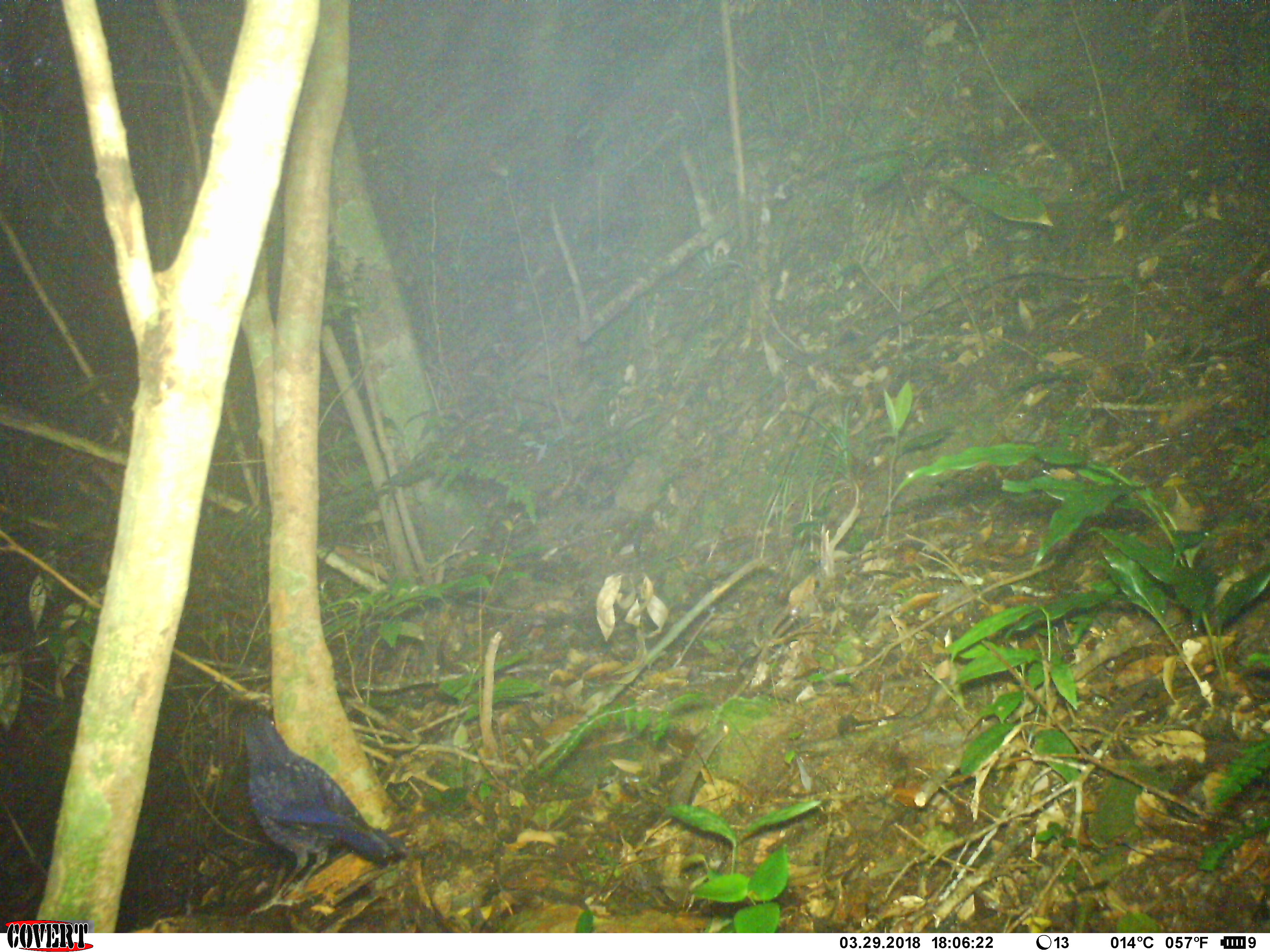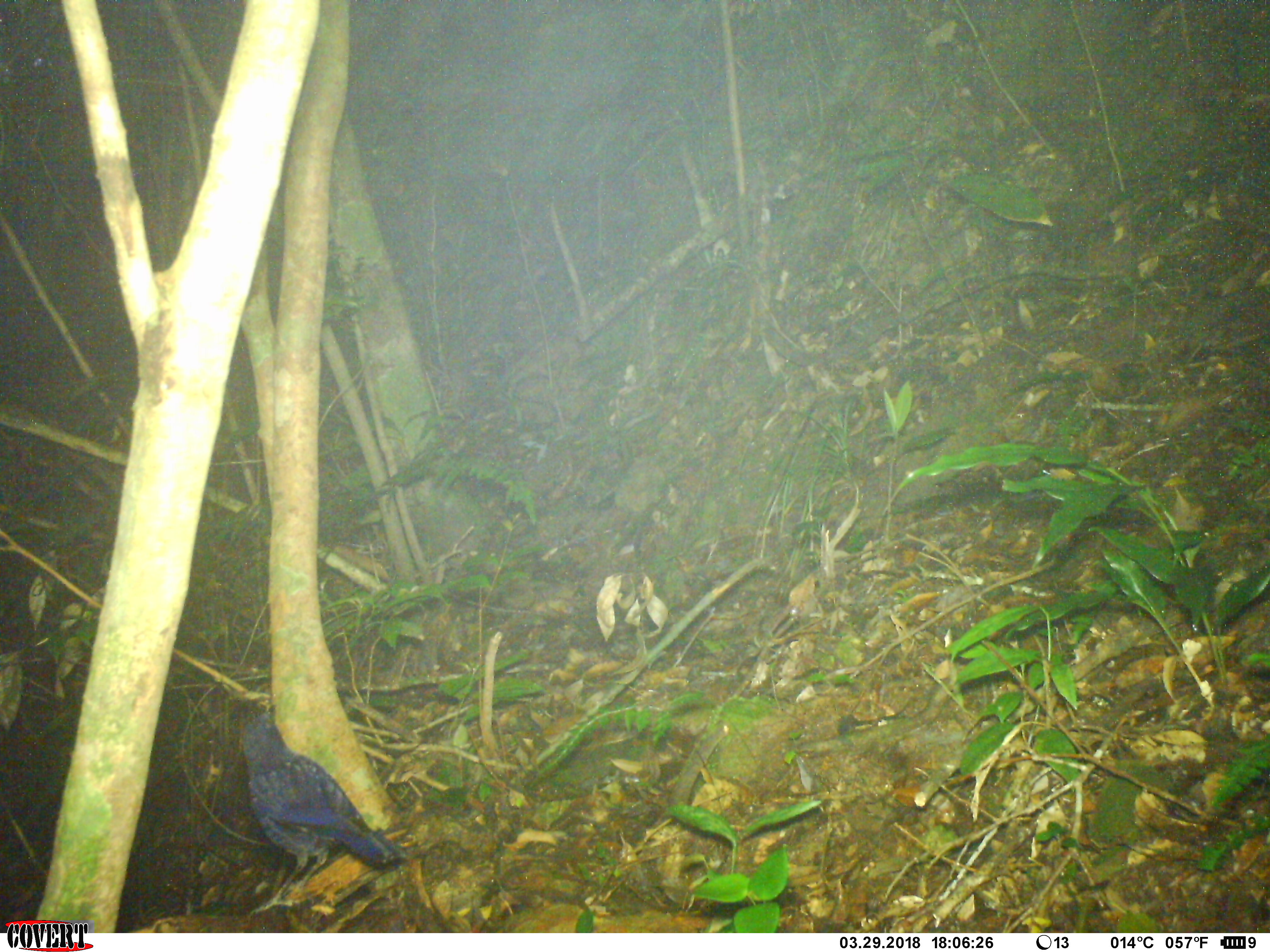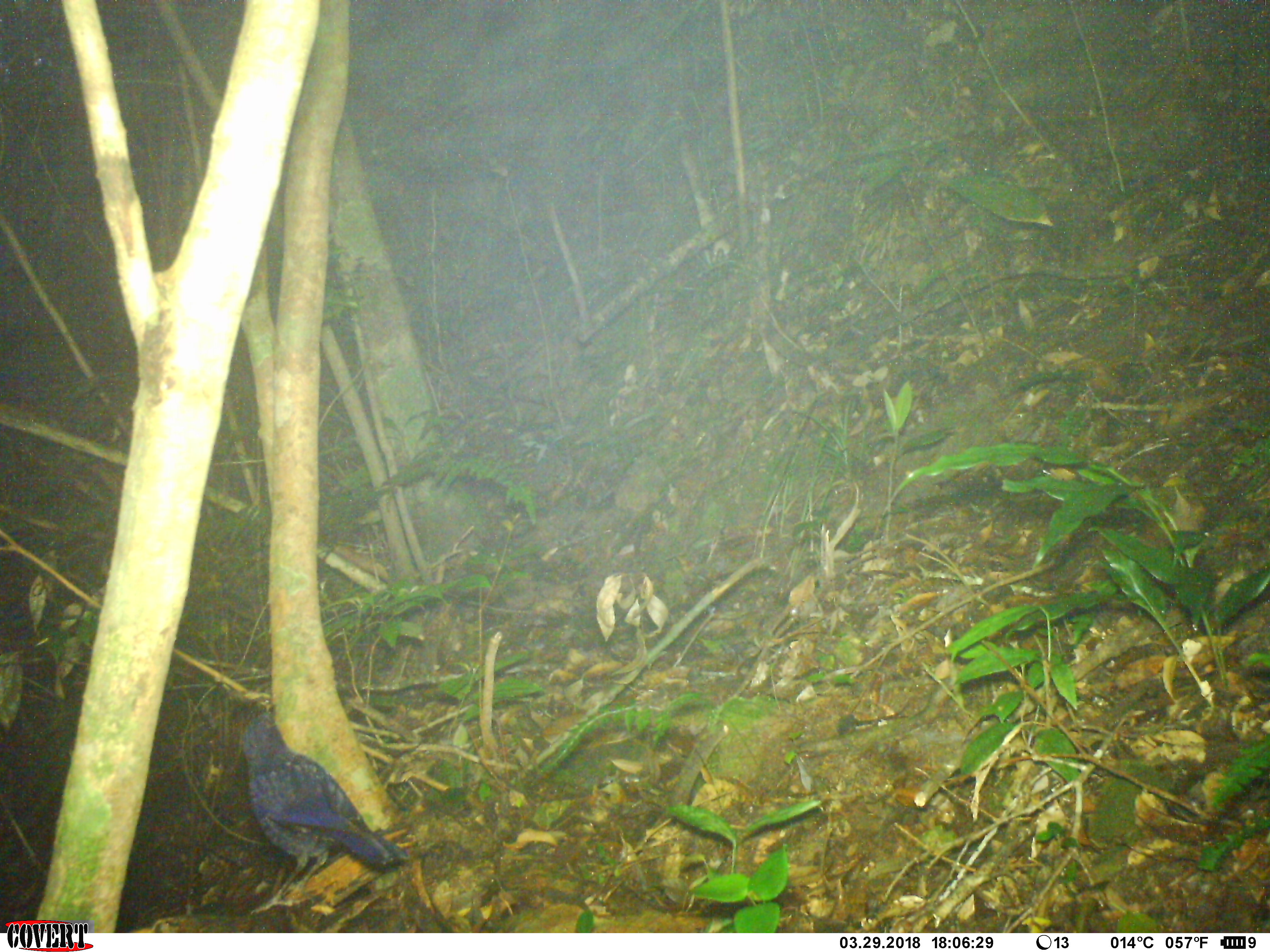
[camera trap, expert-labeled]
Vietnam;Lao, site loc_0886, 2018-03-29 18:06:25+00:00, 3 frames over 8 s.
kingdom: Animalia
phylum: Chordata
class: Aves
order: Passeriformes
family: Muscicapidae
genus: Myophonus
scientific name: Myophonus caeruleus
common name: blue whistling thrush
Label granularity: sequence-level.